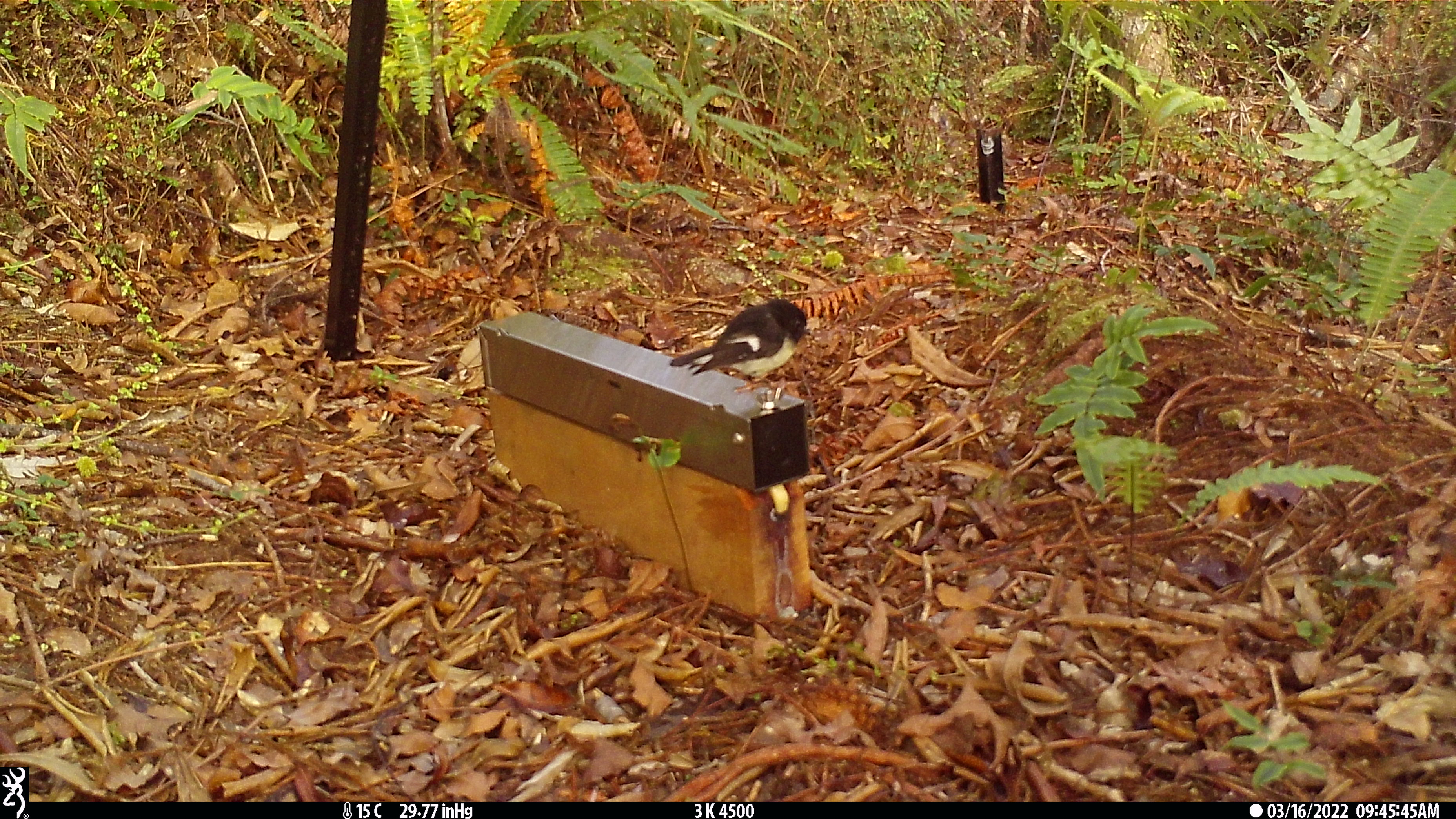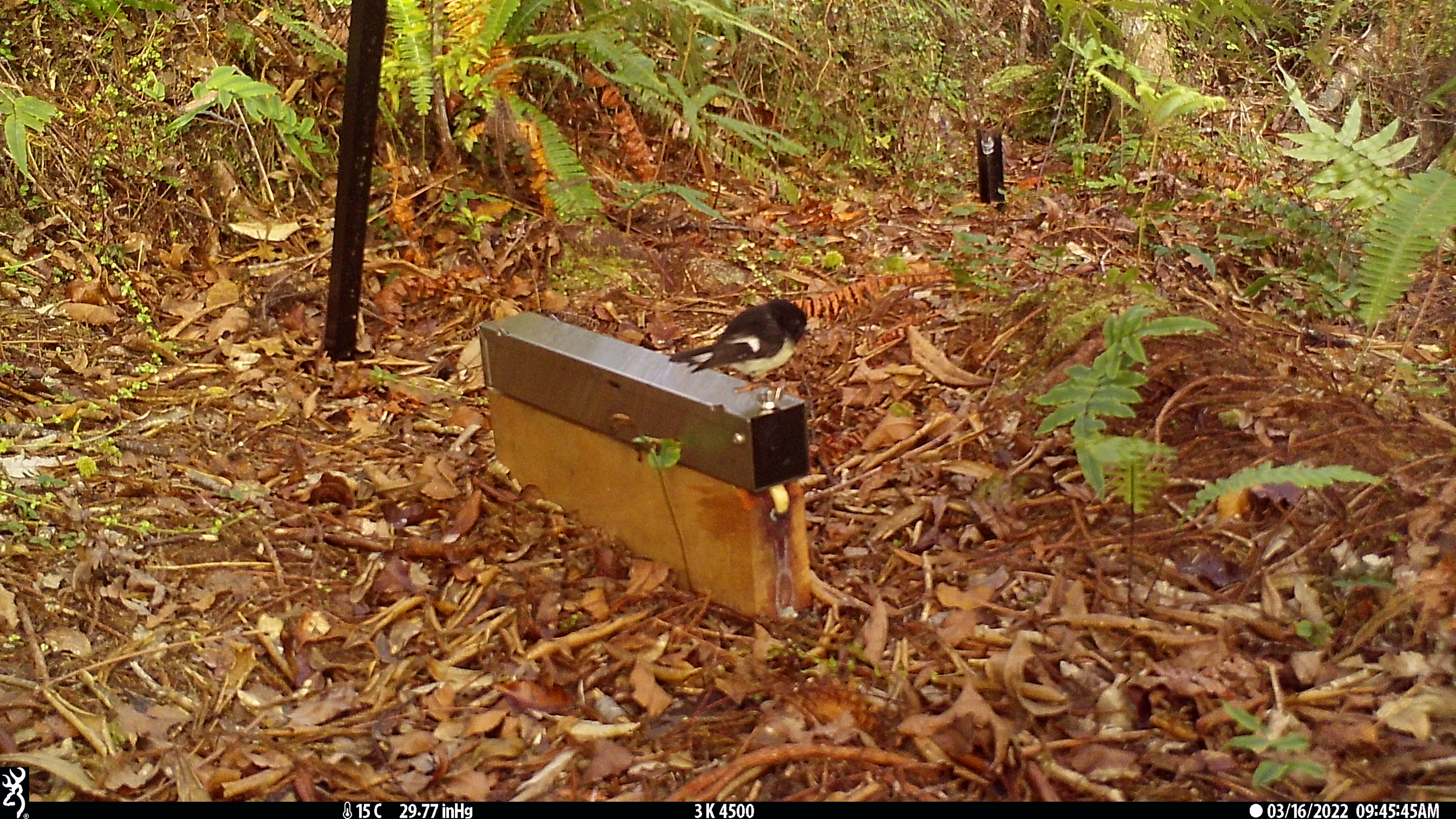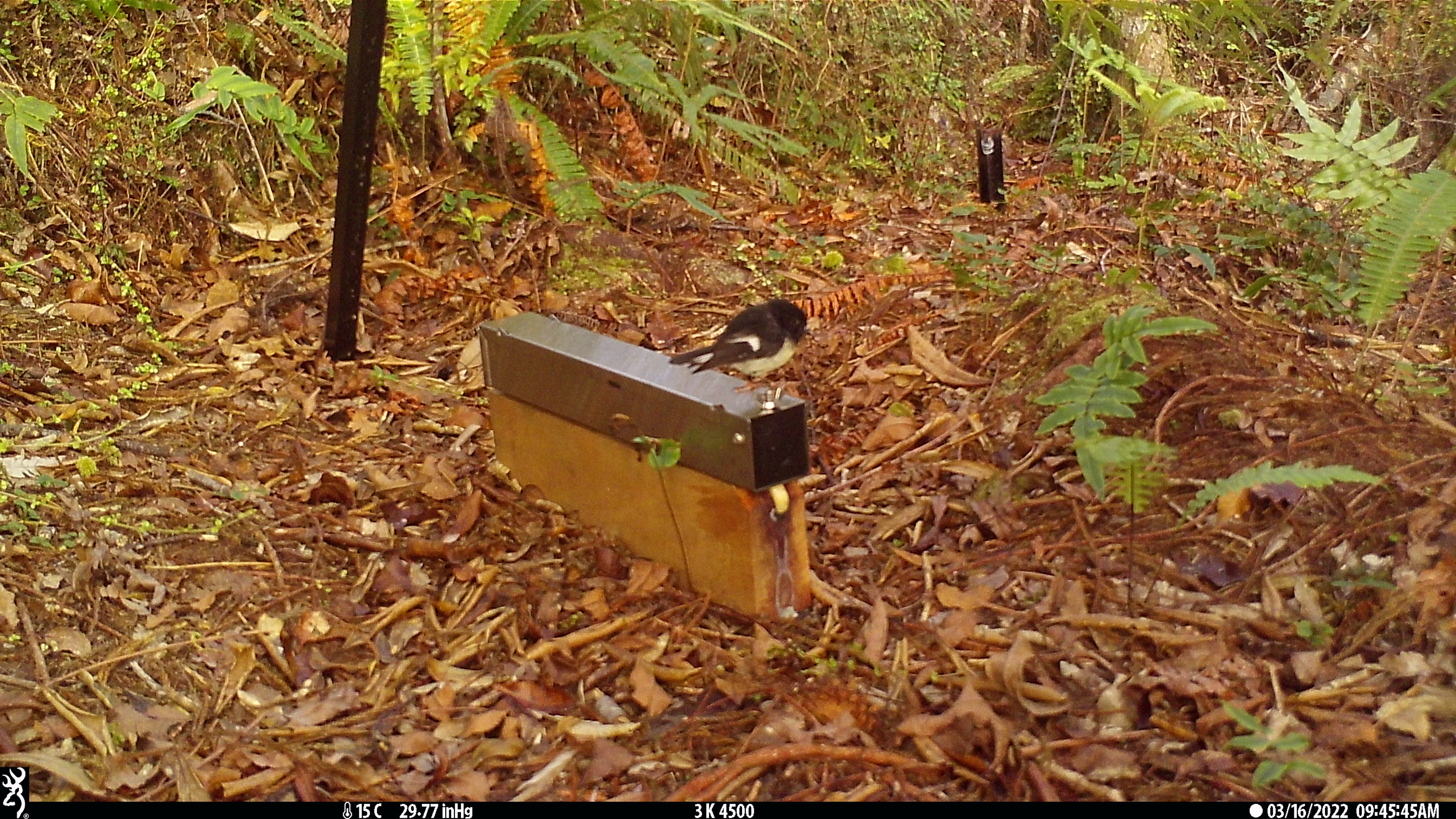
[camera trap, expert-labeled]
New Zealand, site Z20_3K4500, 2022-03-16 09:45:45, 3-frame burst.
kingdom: Animalia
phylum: Chordata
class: Aves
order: Passeriformes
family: Petroicidae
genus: Petroica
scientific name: Petroica macrocephala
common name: tomtit